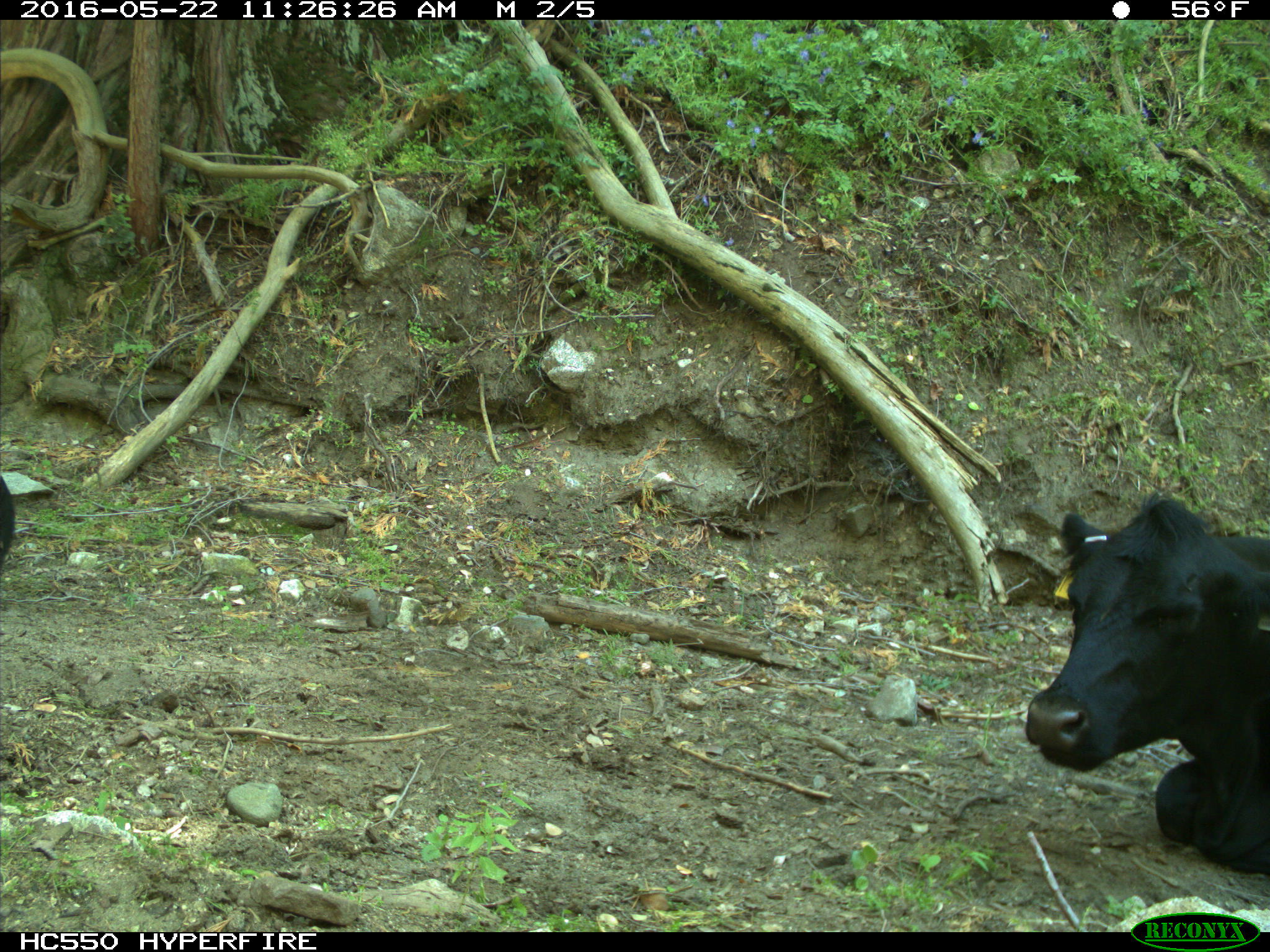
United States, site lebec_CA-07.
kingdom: Animalia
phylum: Chordata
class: Mammalia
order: Artiodactyla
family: Bovidae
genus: Bos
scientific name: Bos taurus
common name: domestic cow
Bos taurus (domestic cow).